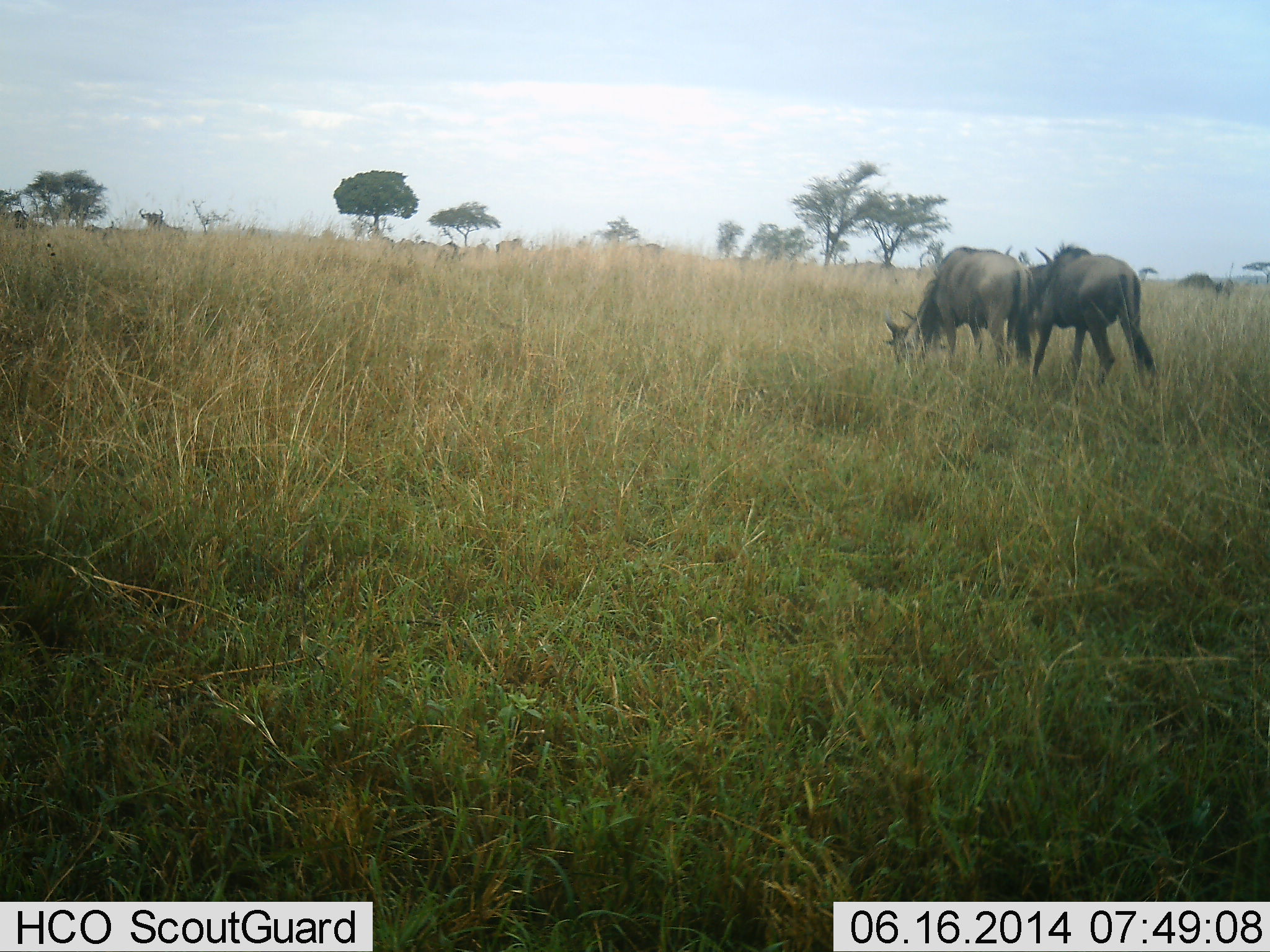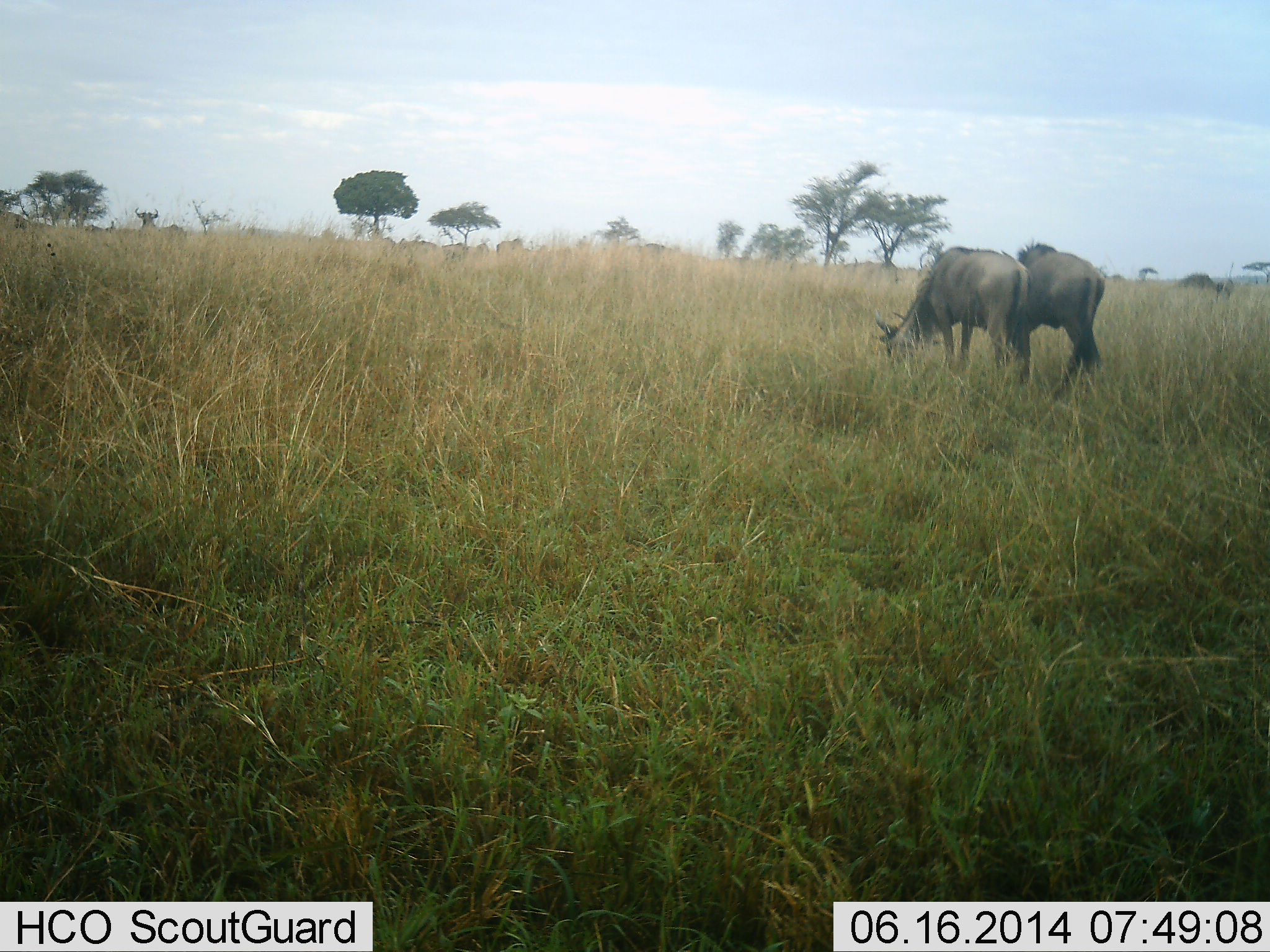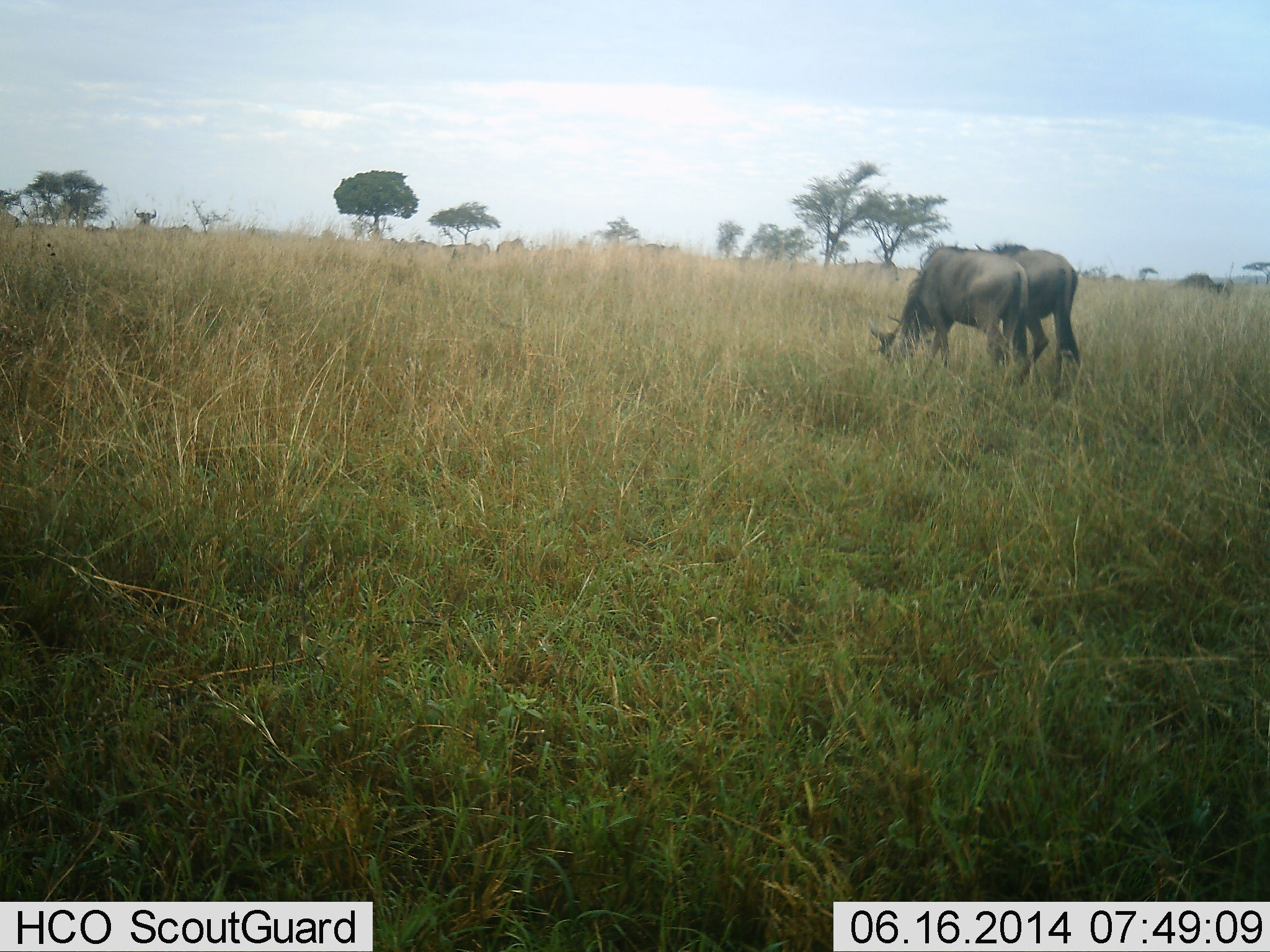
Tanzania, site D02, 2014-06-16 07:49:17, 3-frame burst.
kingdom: Animalia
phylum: Chordata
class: Mammalia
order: Artiodactyla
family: Bovidae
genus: Connochaetes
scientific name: Connochaetes taurinus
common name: blue wildebeest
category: wildebeest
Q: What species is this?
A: Wildebeest (blue wildebeest) (Connochaetes taurinus).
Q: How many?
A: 11-50.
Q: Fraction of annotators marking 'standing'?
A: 30%.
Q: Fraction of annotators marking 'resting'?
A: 0%.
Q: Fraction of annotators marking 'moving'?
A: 30%.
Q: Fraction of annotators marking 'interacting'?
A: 0%.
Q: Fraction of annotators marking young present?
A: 0%.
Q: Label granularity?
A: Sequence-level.